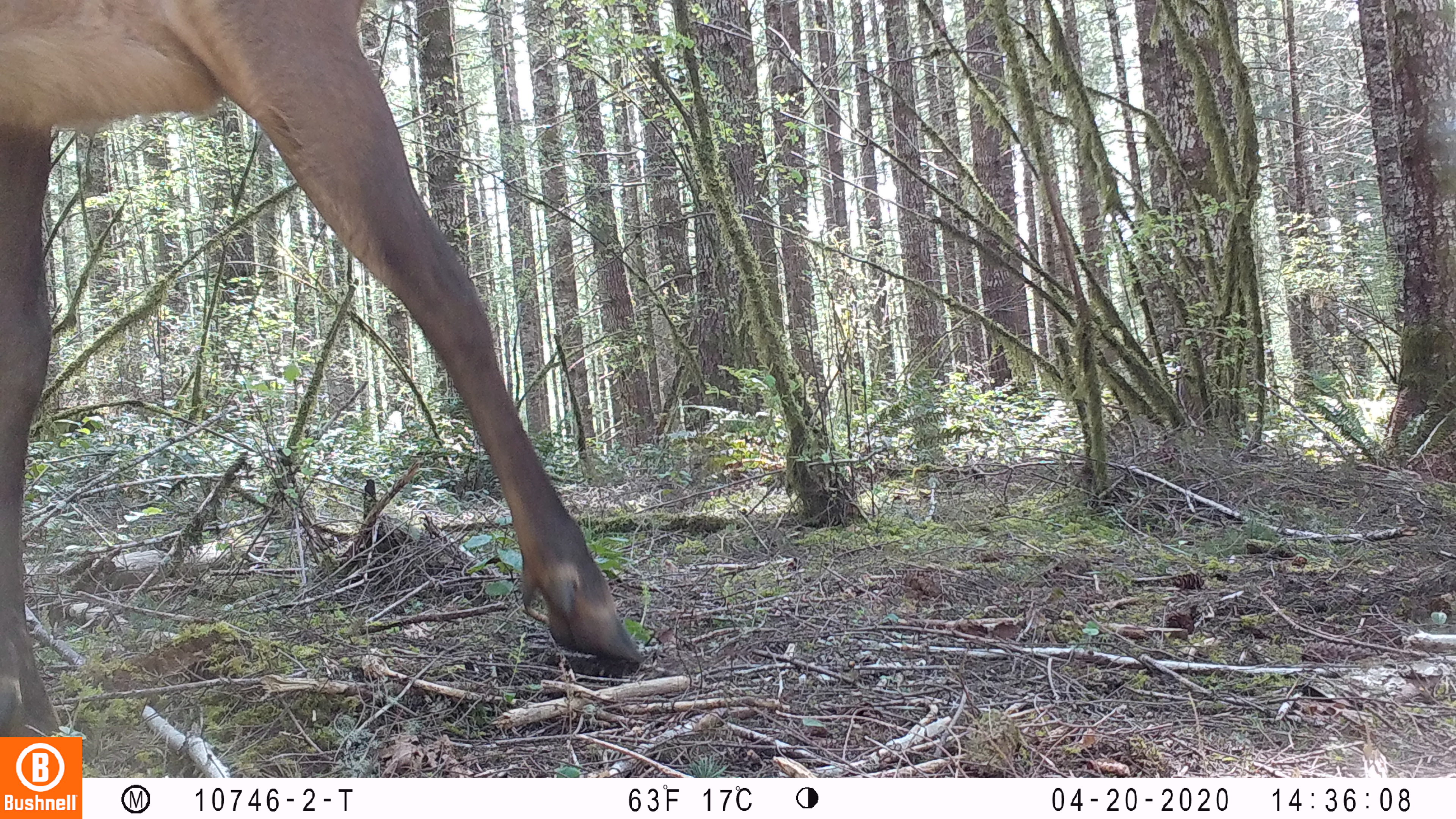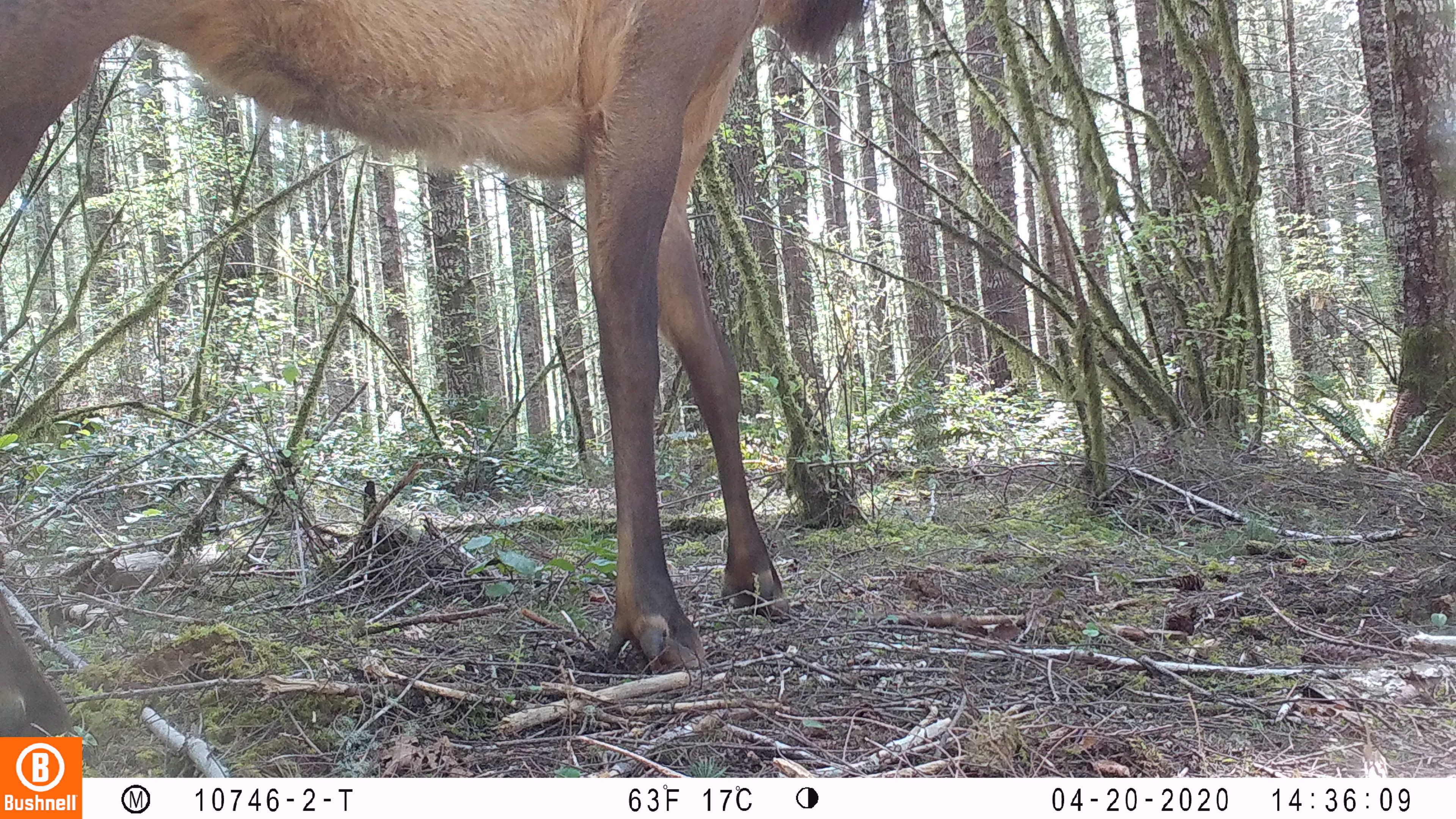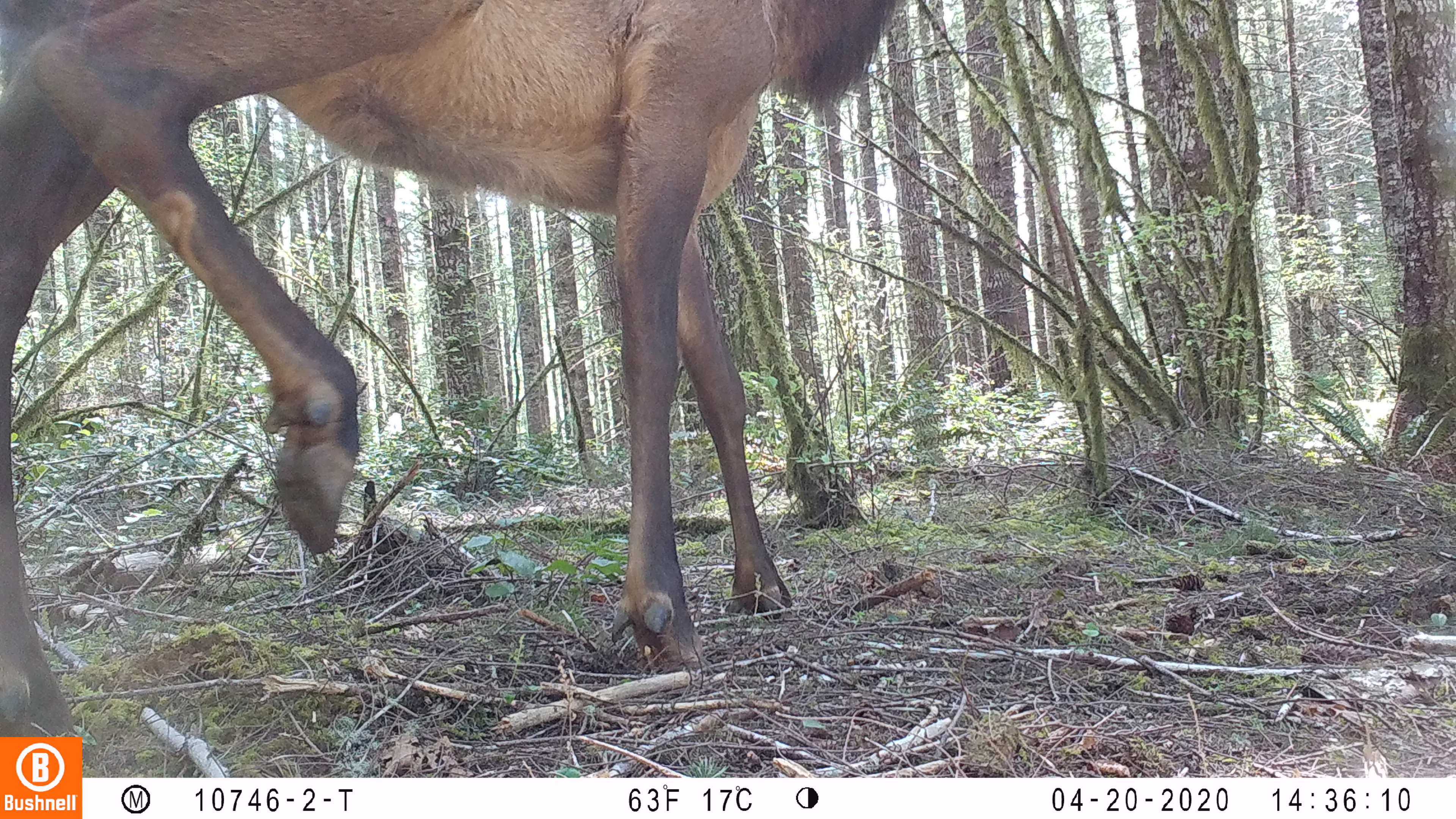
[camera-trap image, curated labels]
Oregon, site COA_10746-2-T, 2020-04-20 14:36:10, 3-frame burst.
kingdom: Animalia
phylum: Chordata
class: Mammalia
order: Artiodactyla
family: Cervidae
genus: Cervus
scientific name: Cervus canadensis roosevelti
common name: roosevelt elk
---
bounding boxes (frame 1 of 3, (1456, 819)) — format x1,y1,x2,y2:
roosevelt elk: 2,0,649,727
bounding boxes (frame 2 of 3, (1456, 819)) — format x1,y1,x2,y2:
roosevelt elk: 2,0,867,729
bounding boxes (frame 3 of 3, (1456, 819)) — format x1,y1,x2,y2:
roosevelt elk: 0,0,905,729